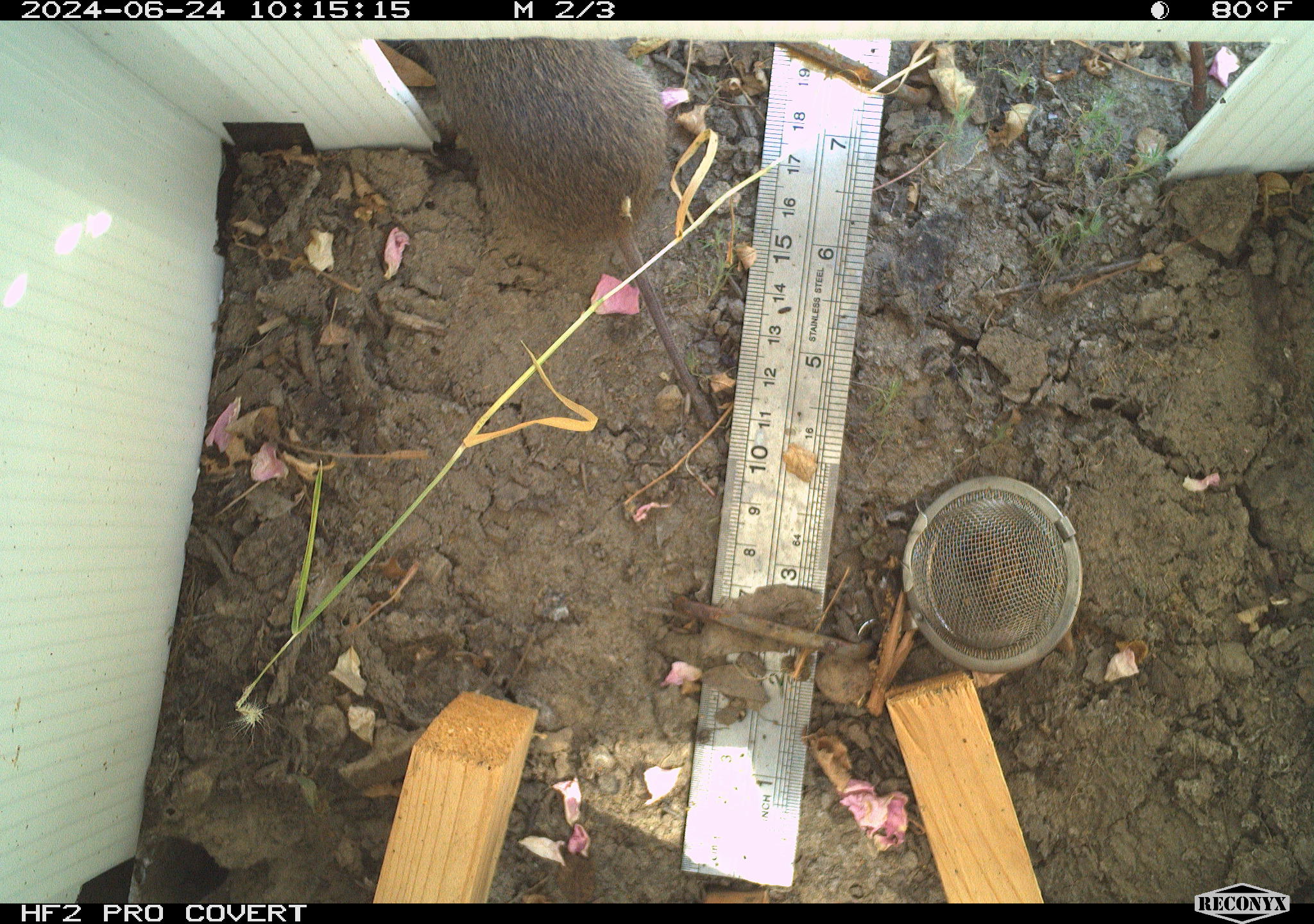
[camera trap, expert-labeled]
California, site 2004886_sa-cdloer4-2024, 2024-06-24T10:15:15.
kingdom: Animalia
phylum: Chordata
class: Mammalia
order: Rodentia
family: Cricetidae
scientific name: Arvicolinae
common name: voles, lemmings, and muskrats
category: arvicolinae subfamily